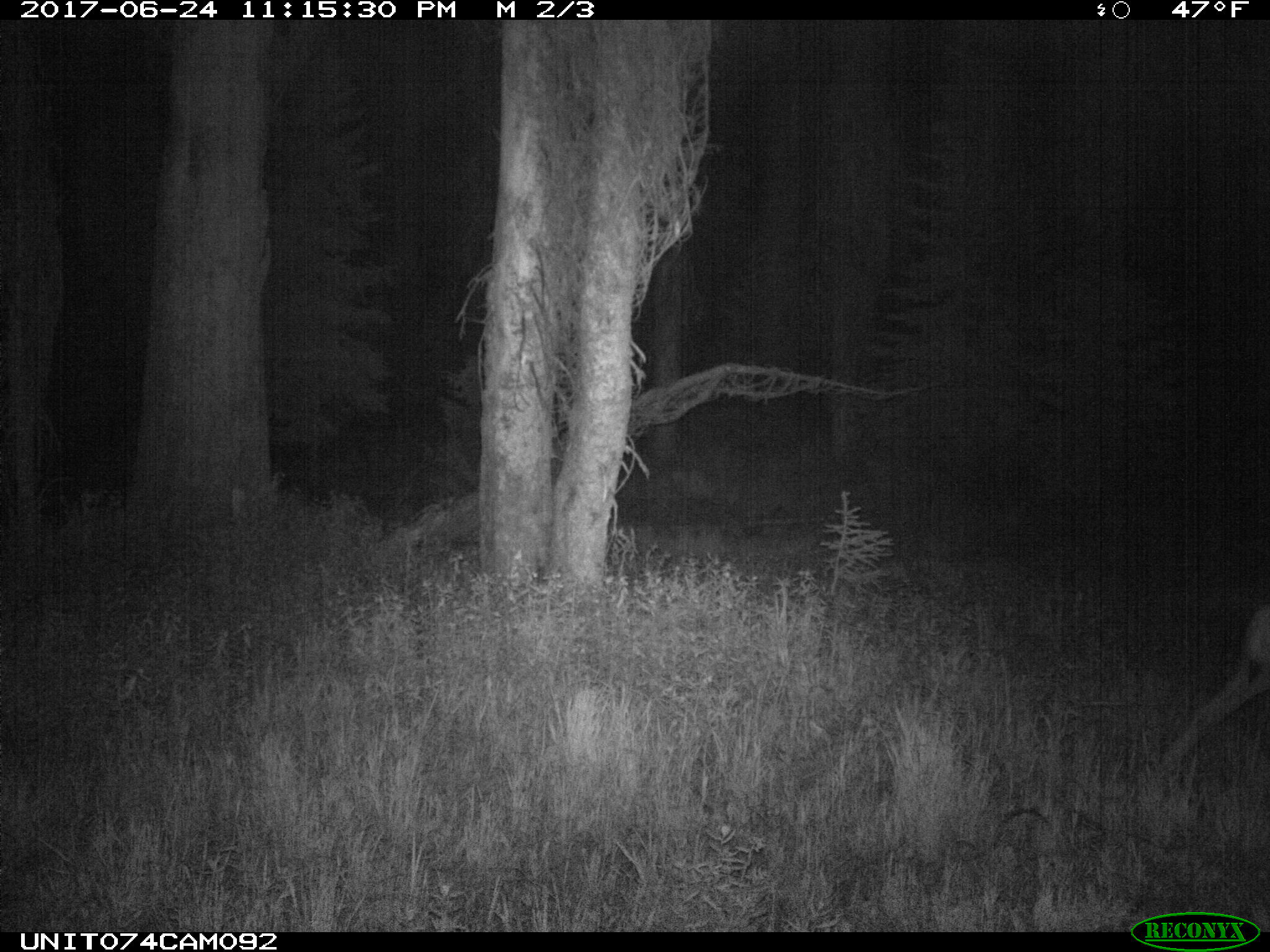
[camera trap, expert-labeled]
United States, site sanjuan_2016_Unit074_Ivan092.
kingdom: Animalia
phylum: Chordata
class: Mammalia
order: Artiodactyla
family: Cervidae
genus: Odocoileus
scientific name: Odocoileus hemionus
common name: mule deer